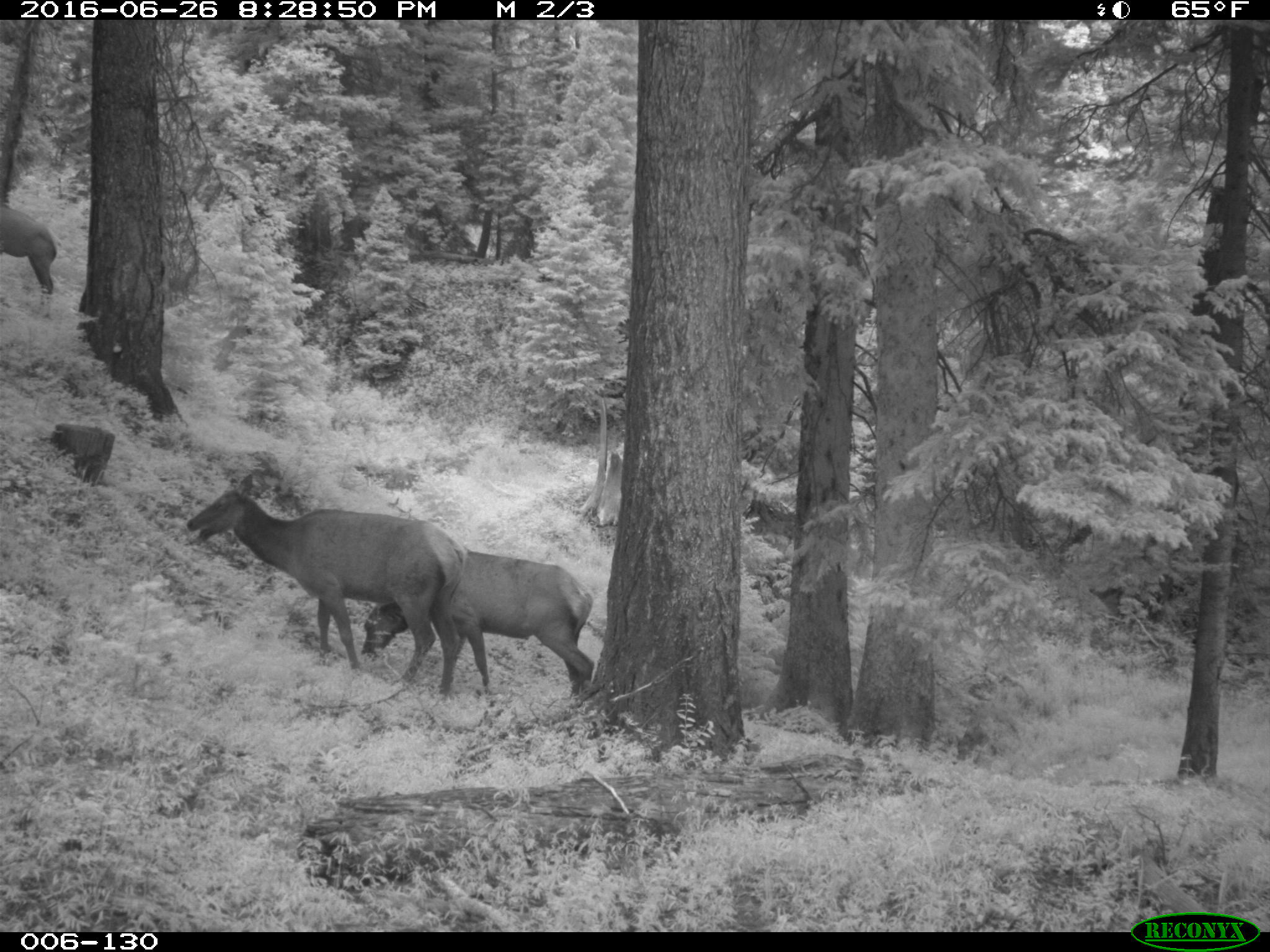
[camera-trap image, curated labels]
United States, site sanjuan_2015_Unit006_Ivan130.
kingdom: Animalia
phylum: Chordata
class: Mammalia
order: Artiodactyla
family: Cervidae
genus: Cervus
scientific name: Cervus elaphus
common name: red deer